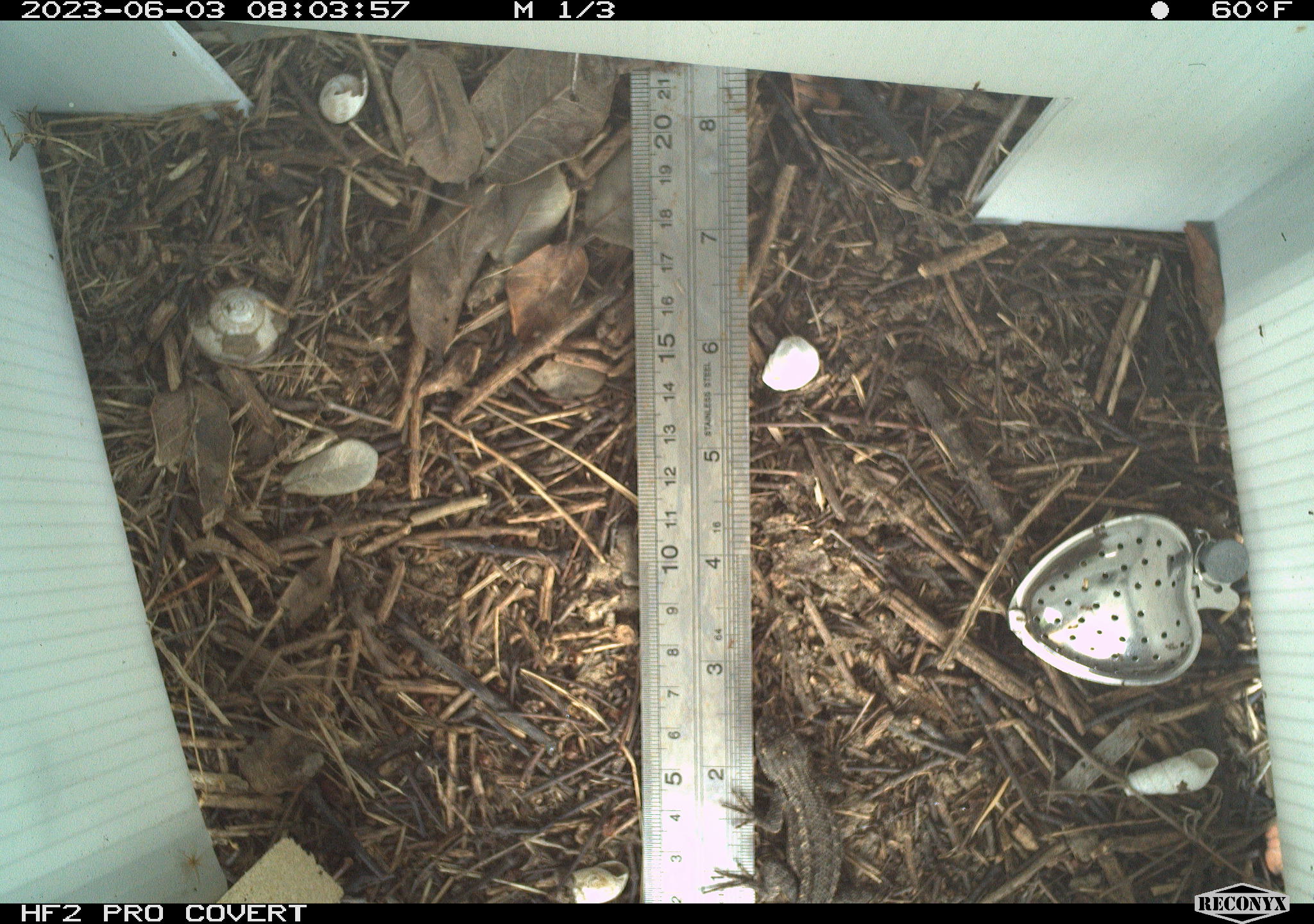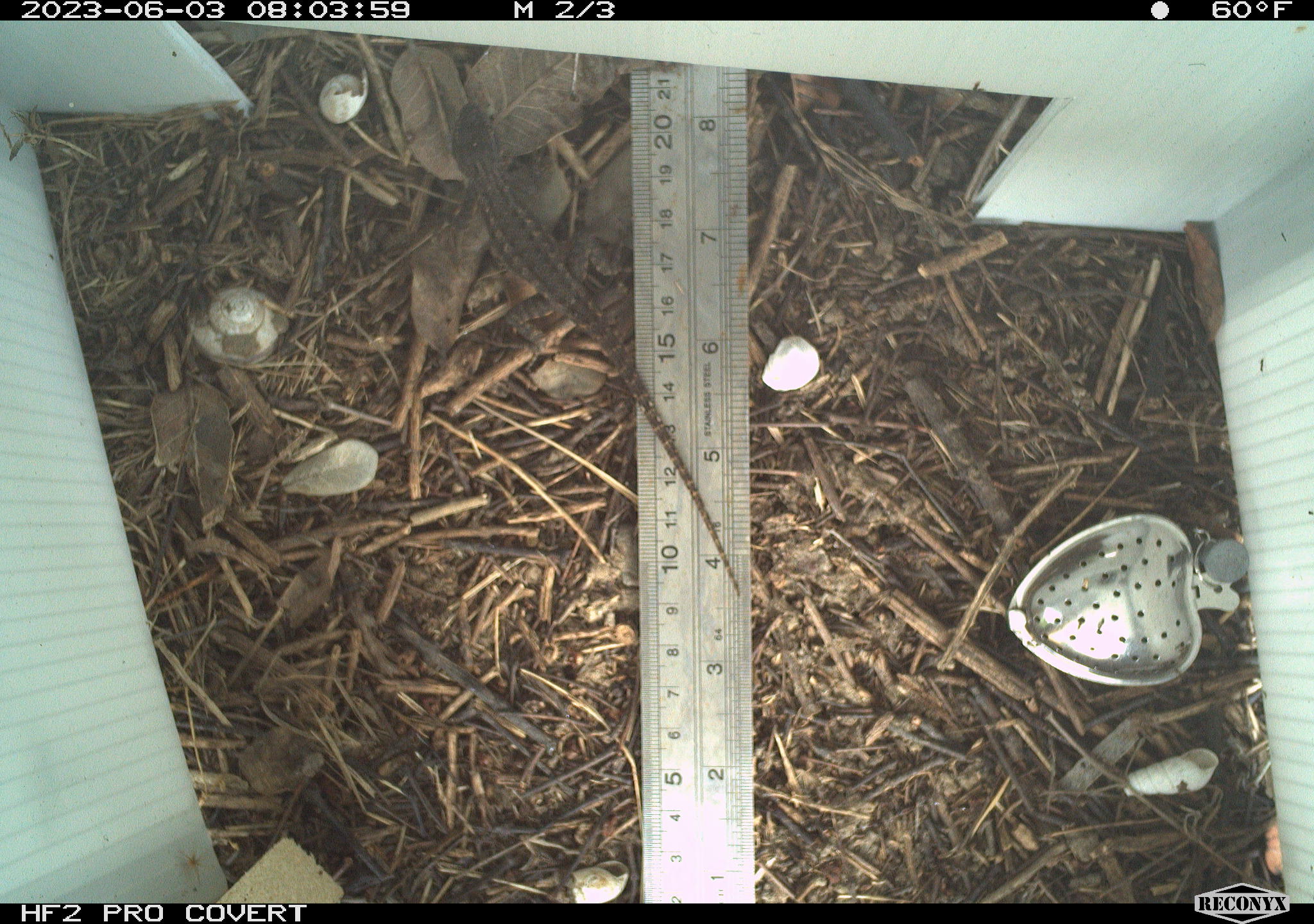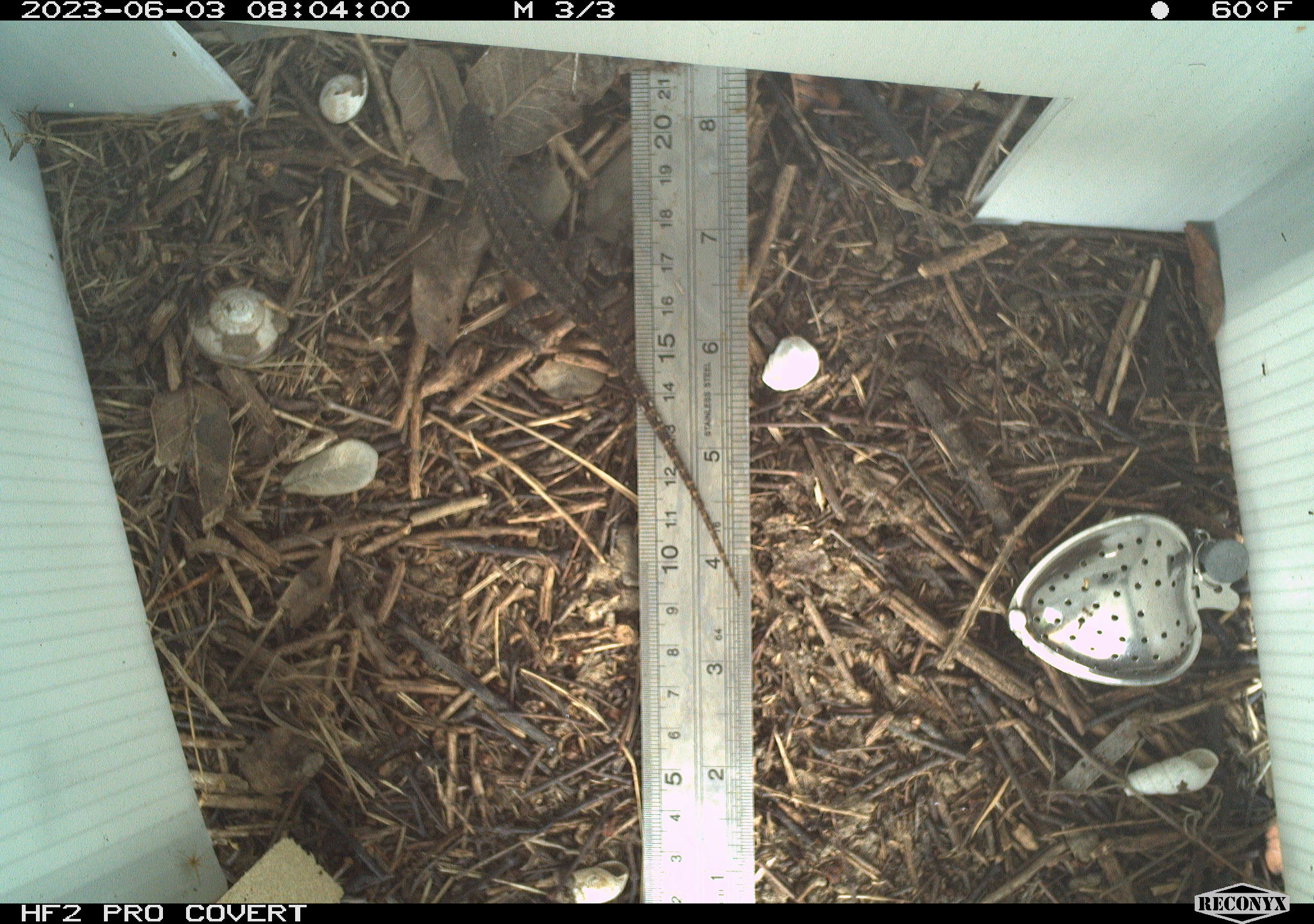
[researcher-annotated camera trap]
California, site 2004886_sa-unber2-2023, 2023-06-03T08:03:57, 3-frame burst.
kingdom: Animalia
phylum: Chordata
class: Reptilia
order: Squamata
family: Phrynosomatidae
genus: Sceloporus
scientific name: Sceloporus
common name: spiny lizards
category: sceloporus species